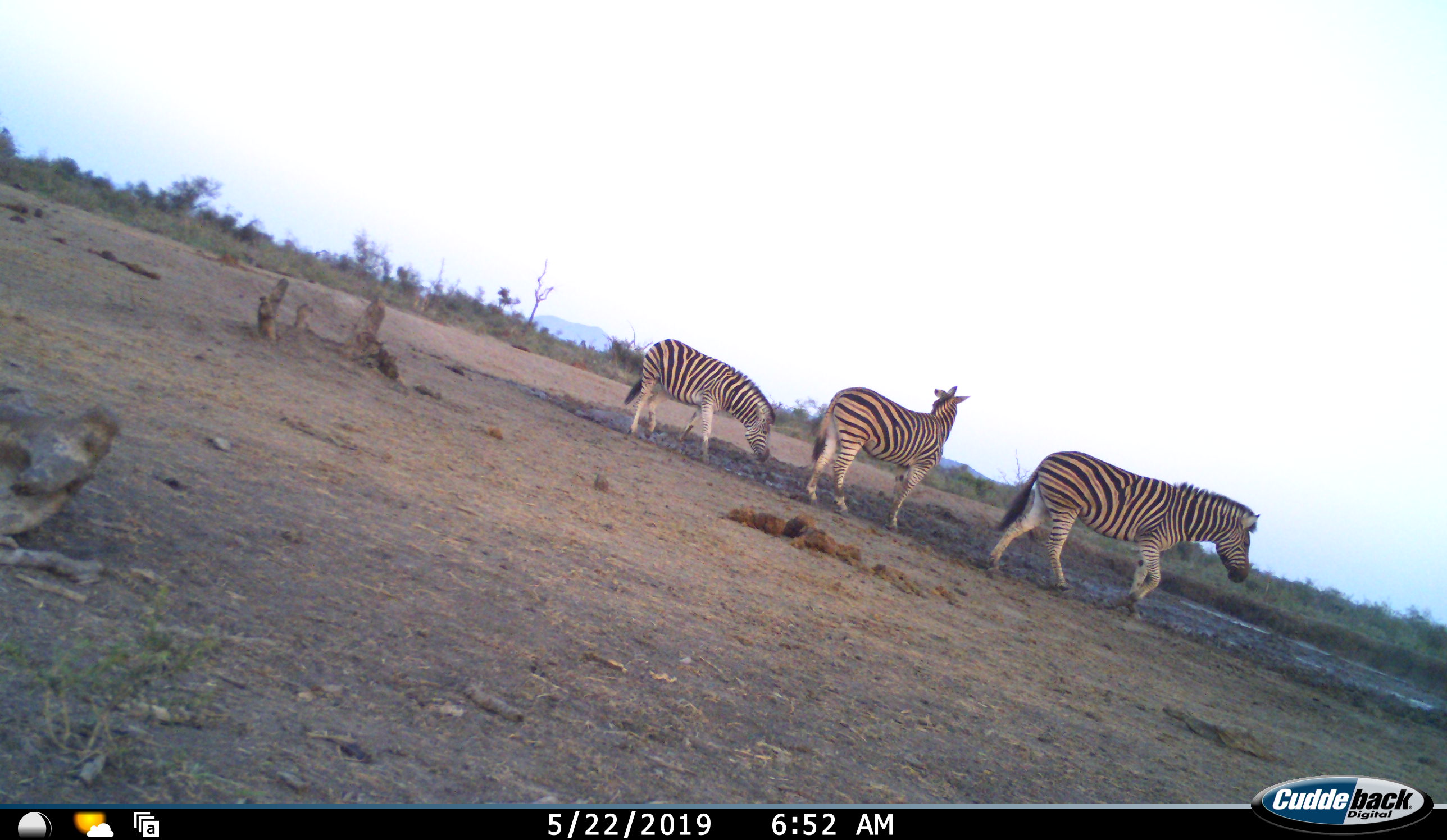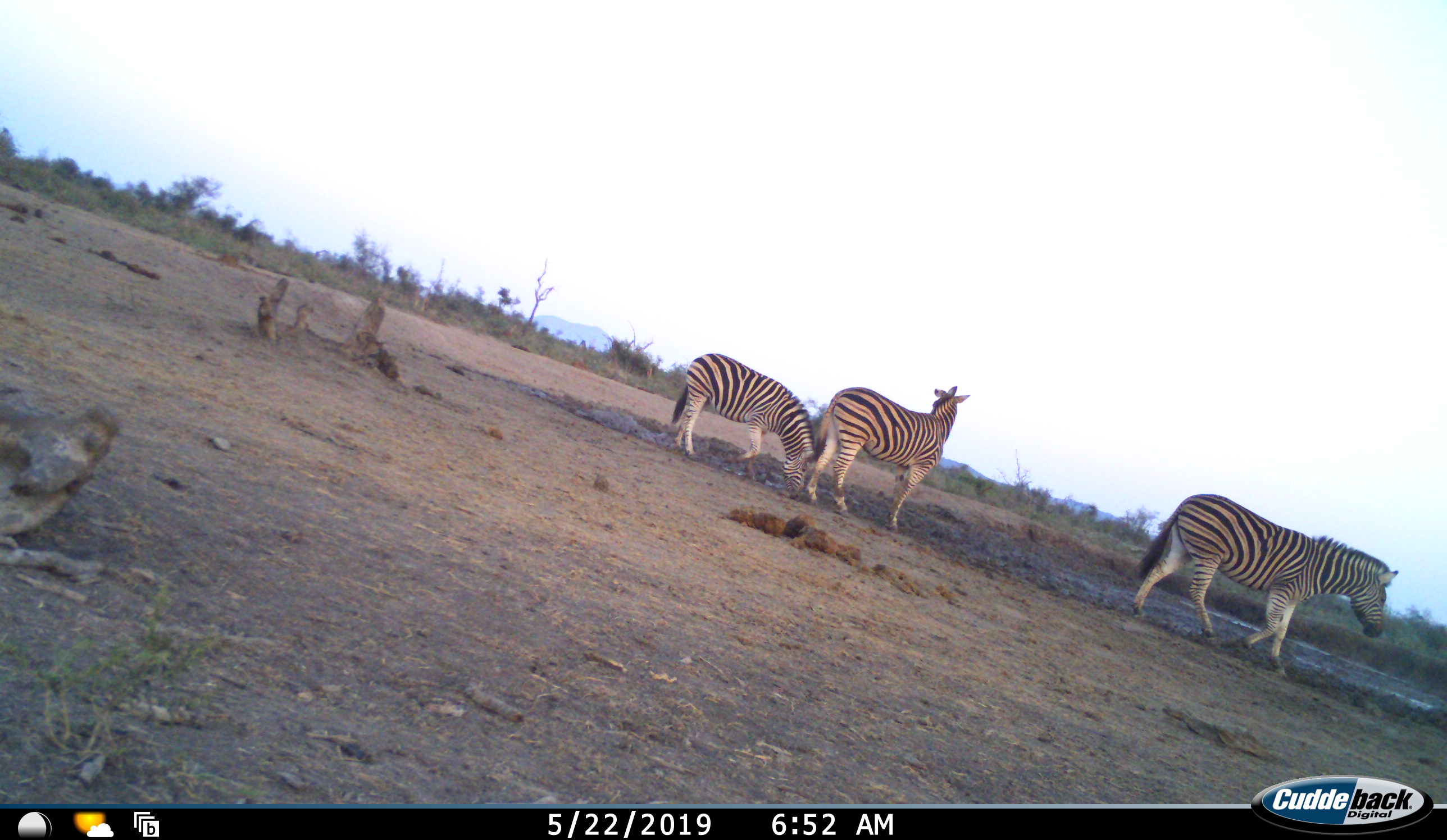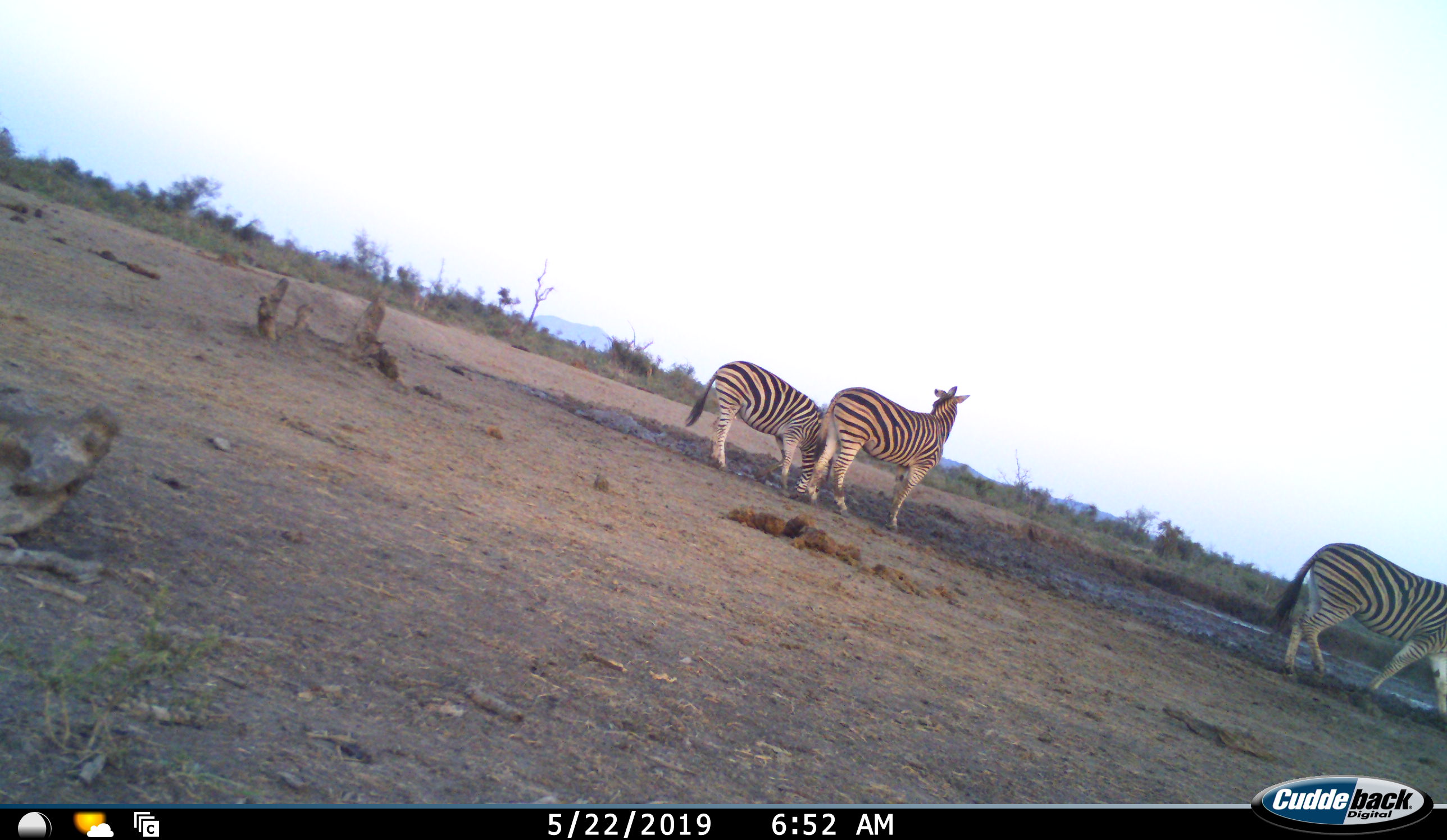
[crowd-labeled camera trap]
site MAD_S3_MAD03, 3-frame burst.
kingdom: Animalia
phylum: Chordata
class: Mammalia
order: Perissodactyla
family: Equidae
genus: Equus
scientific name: Equus quagga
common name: plains zebra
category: zebraplains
Zebraplains (plains zebra) (Equus quagga), count 3. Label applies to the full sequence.